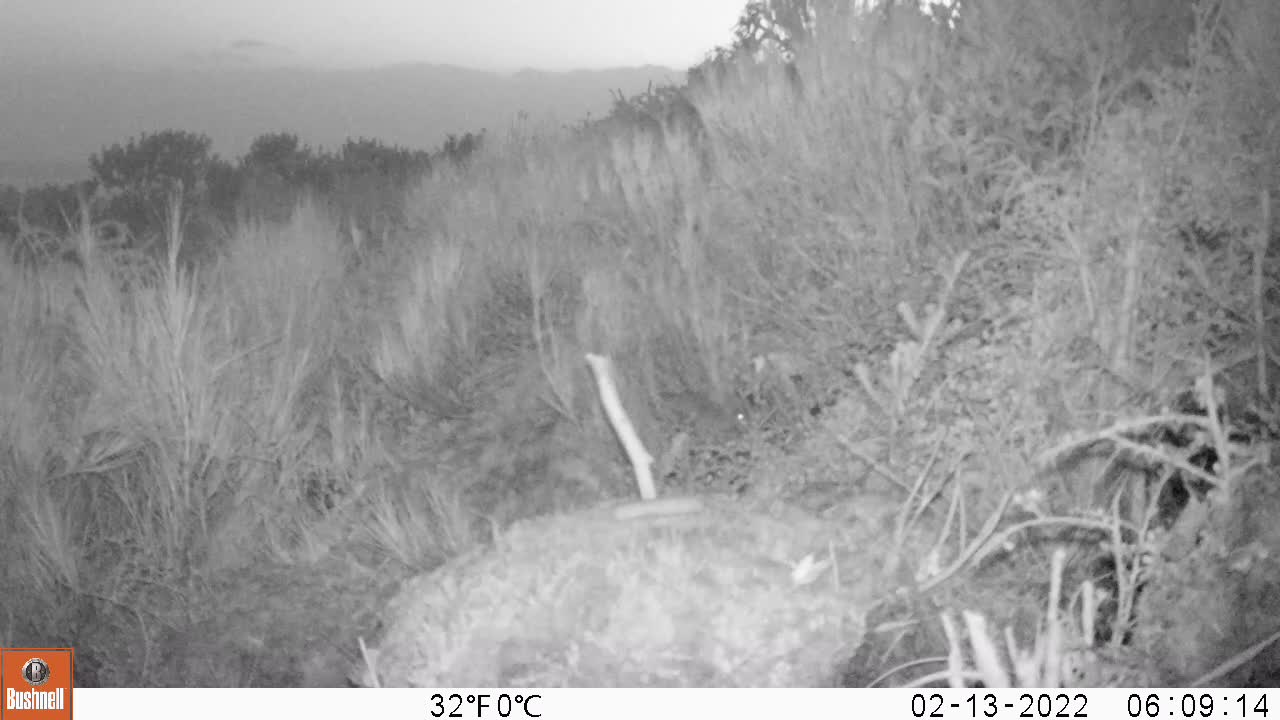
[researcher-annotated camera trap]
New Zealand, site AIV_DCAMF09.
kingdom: Animalia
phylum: Chordata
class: Mammalia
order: Rodentia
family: Muridae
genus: Mus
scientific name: Mus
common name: mouse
Mouse (Mus).